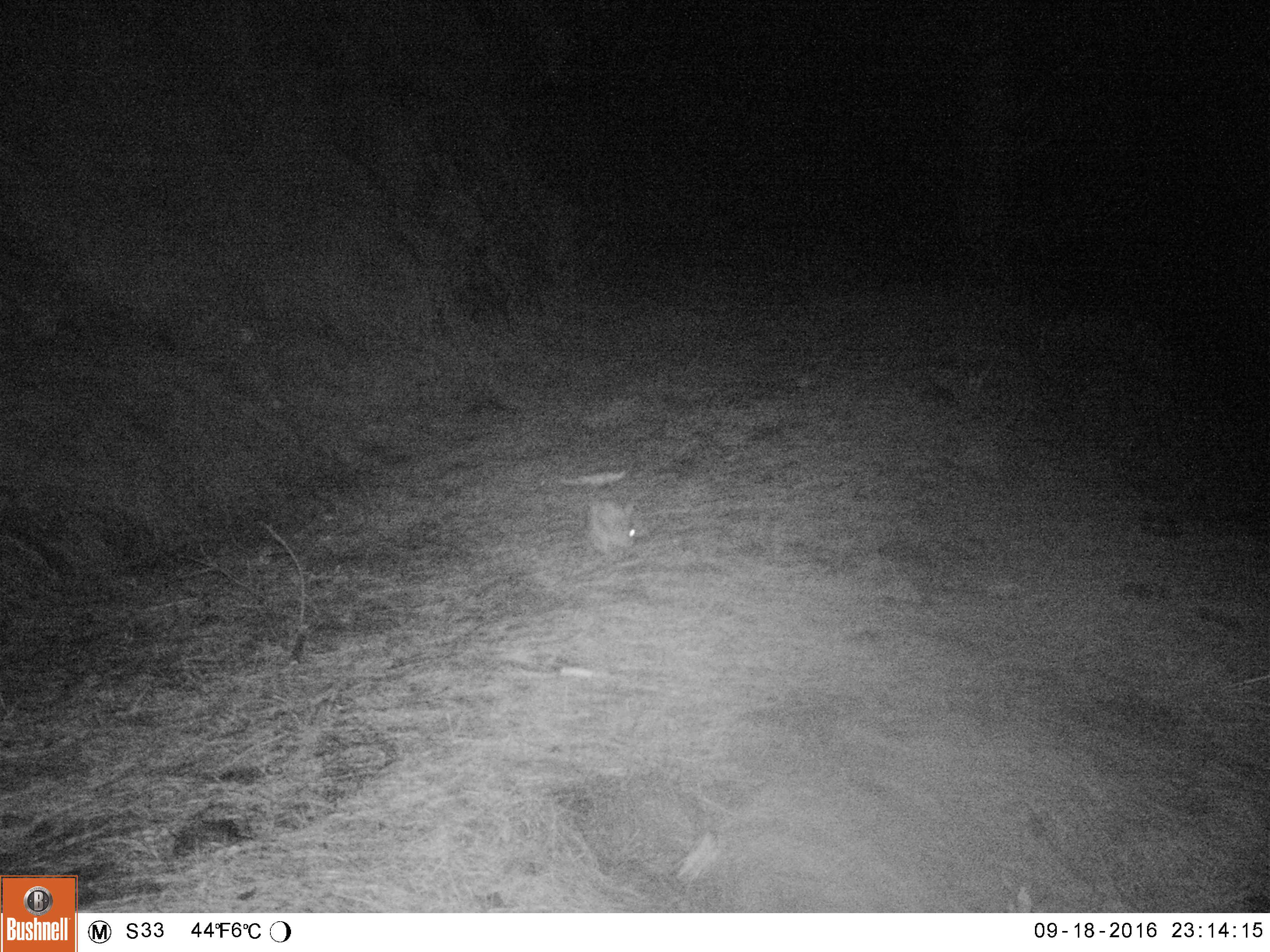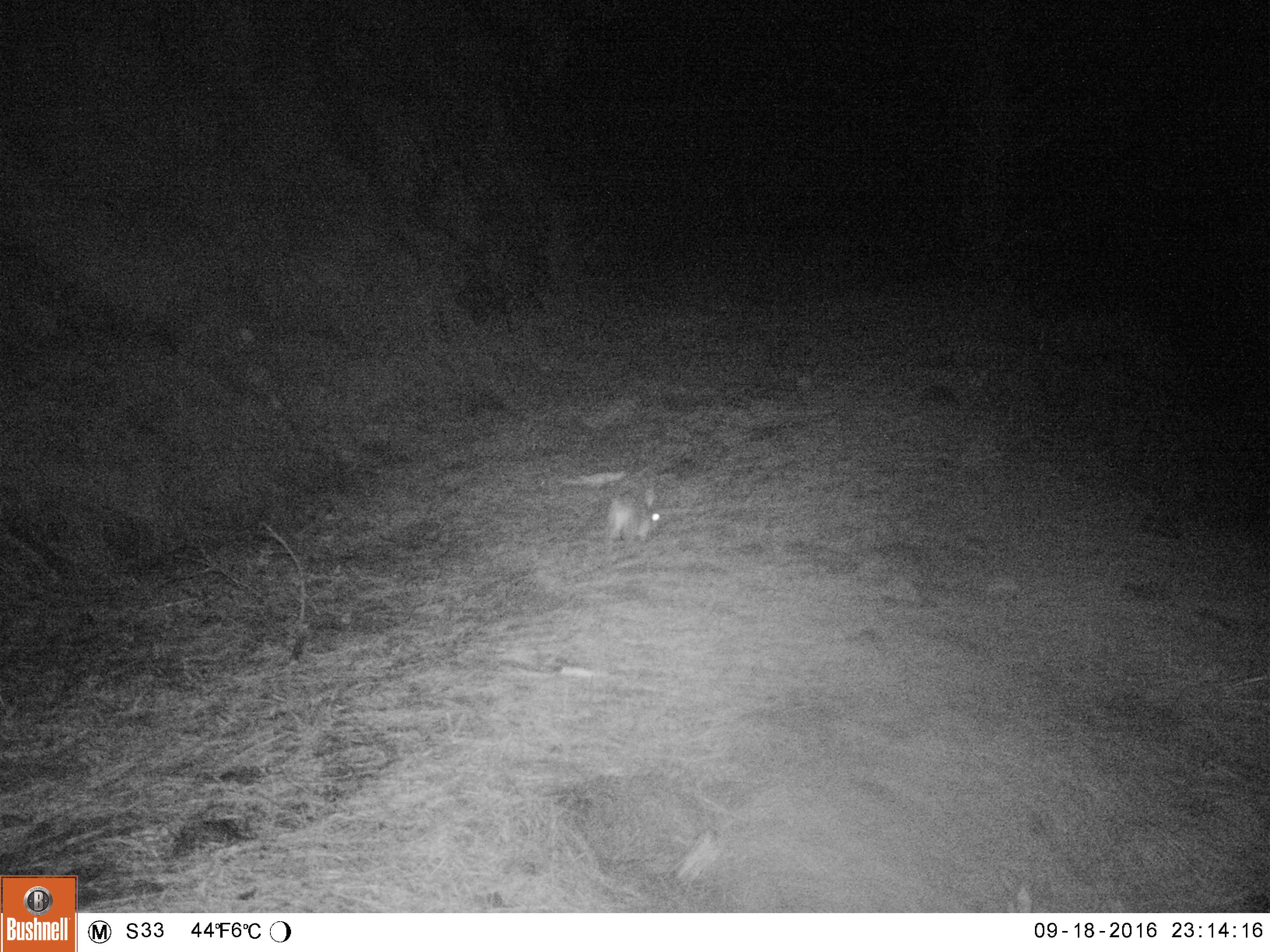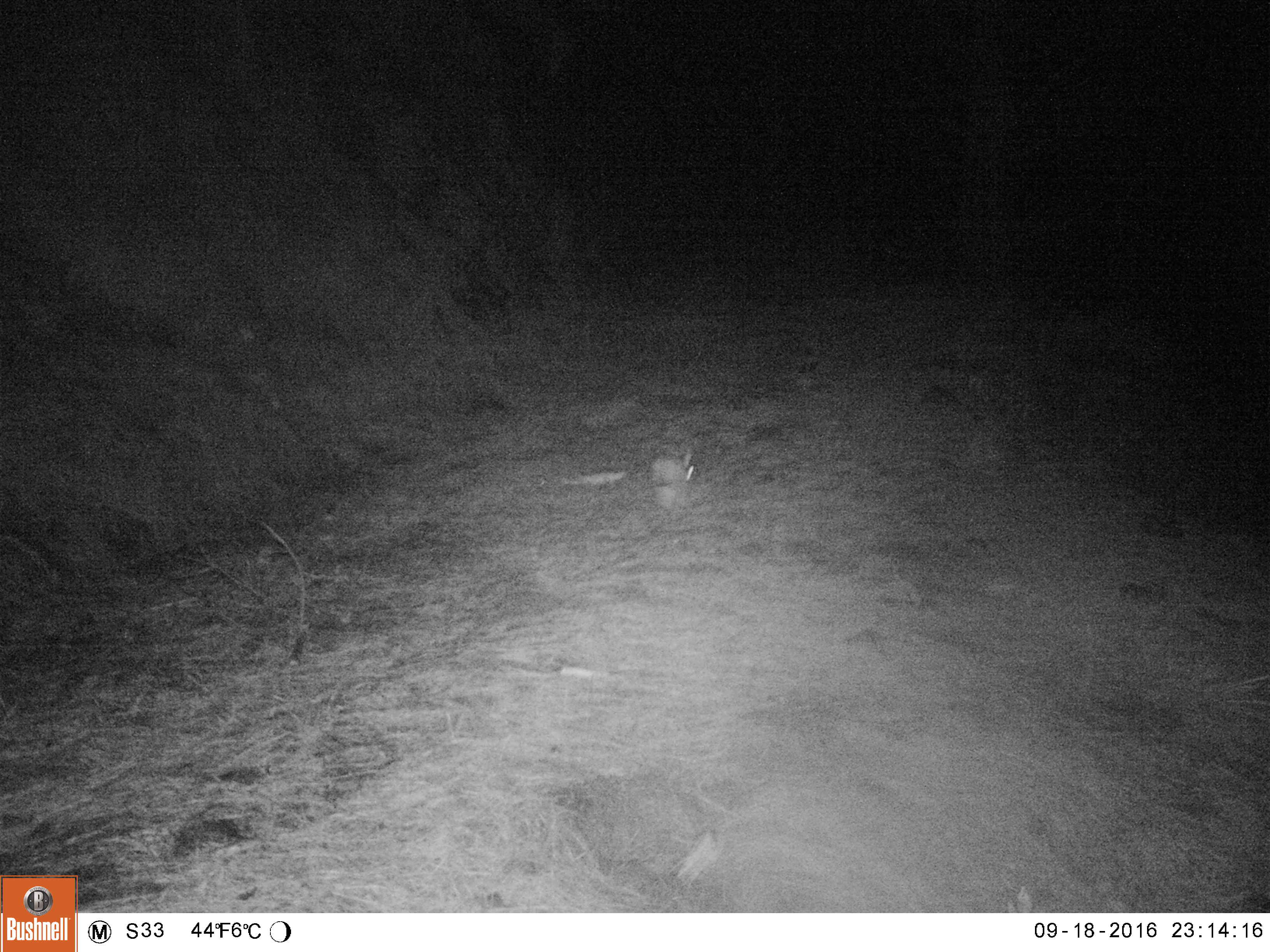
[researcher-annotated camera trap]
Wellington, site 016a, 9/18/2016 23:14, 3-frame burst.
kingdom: Animalia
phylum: Chordata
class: Mammalia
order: Lagomorpha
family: Leporidae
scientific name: Leporidae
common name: rabbit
Rabbit (Leporidae).